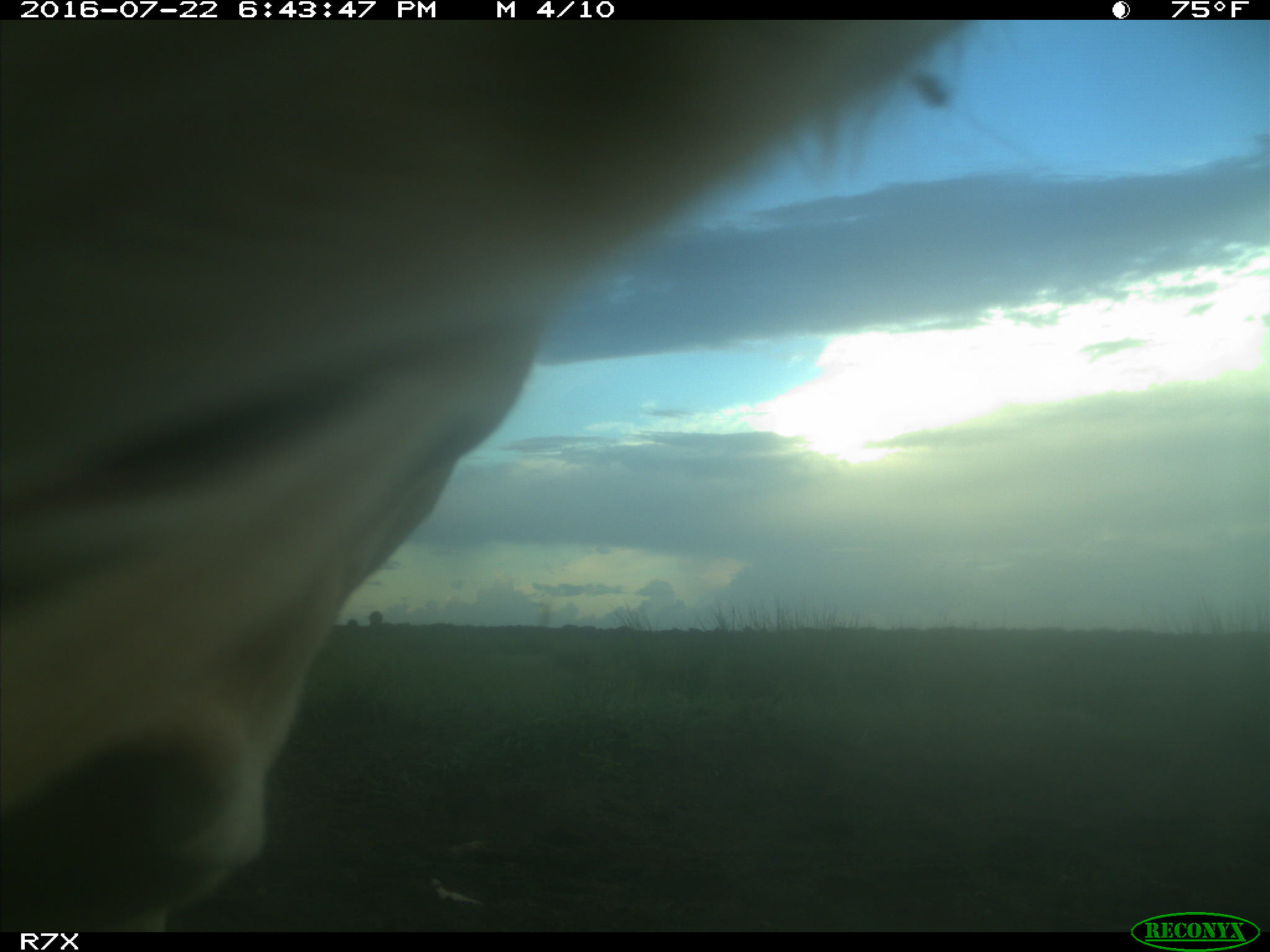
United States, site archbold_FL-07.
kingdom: Animalia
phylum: Chordata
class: Mammalia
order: Artiodactyla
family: Bovidae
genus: Bos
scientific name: Bos taurus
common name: domestic cow